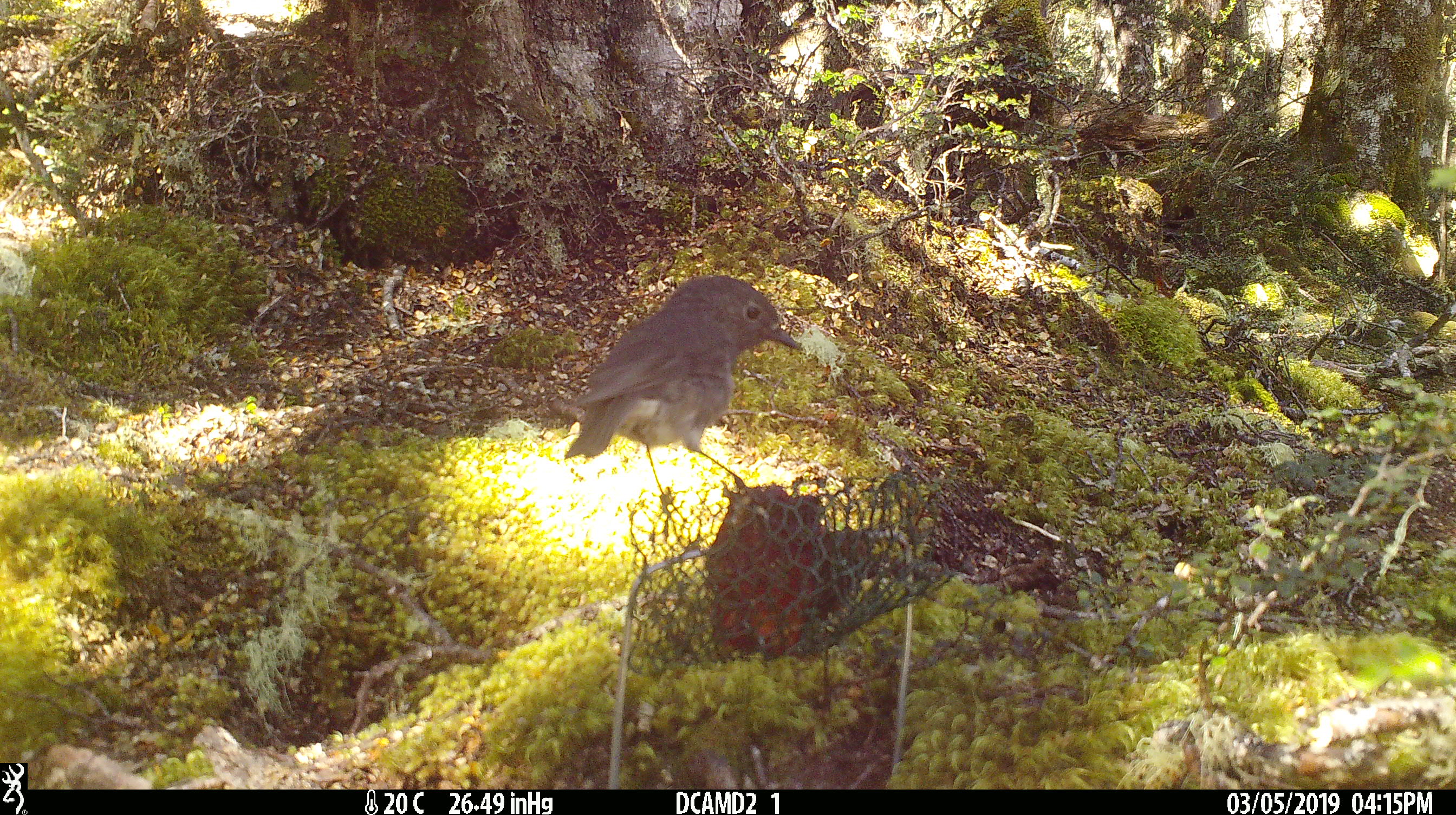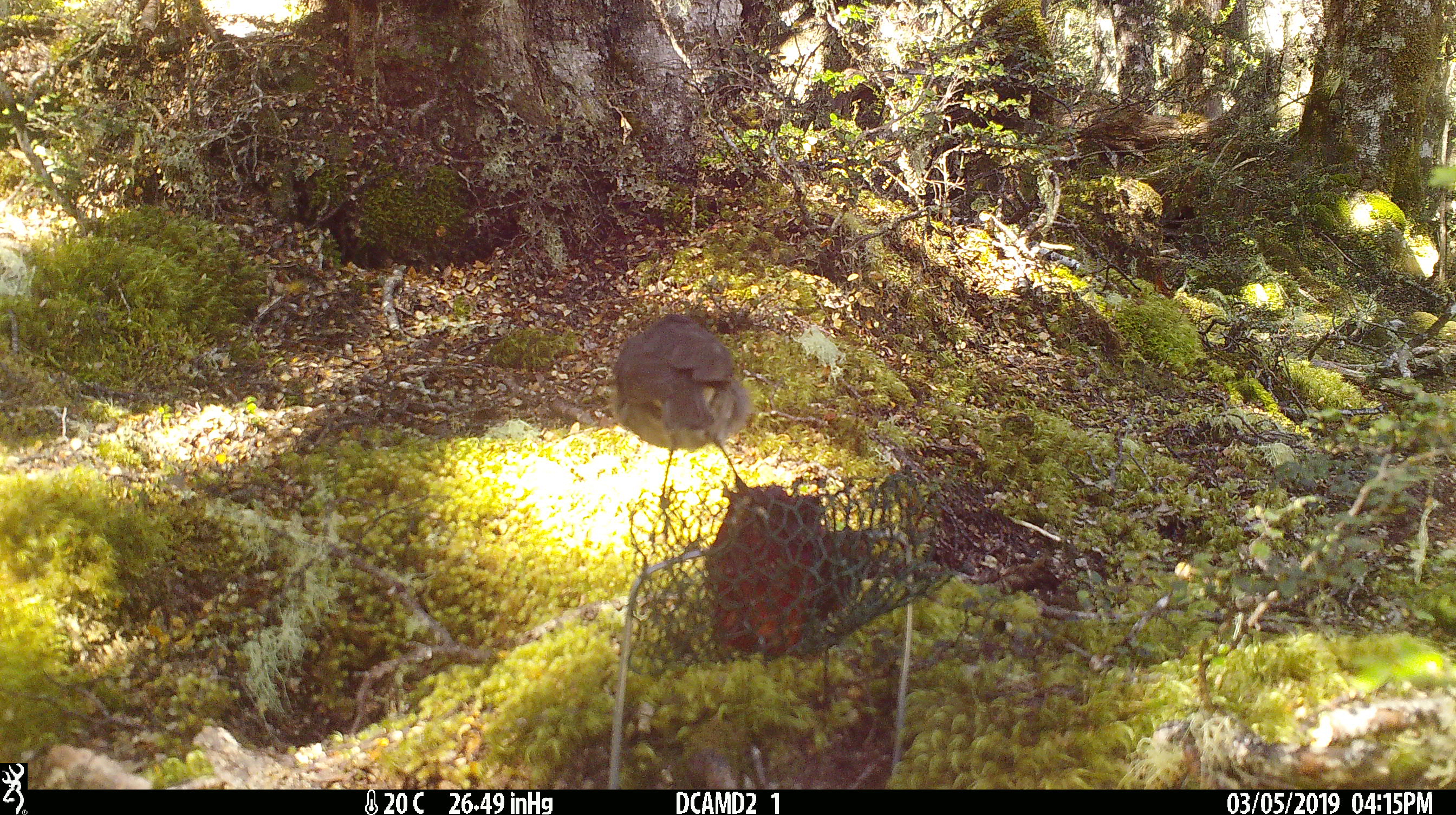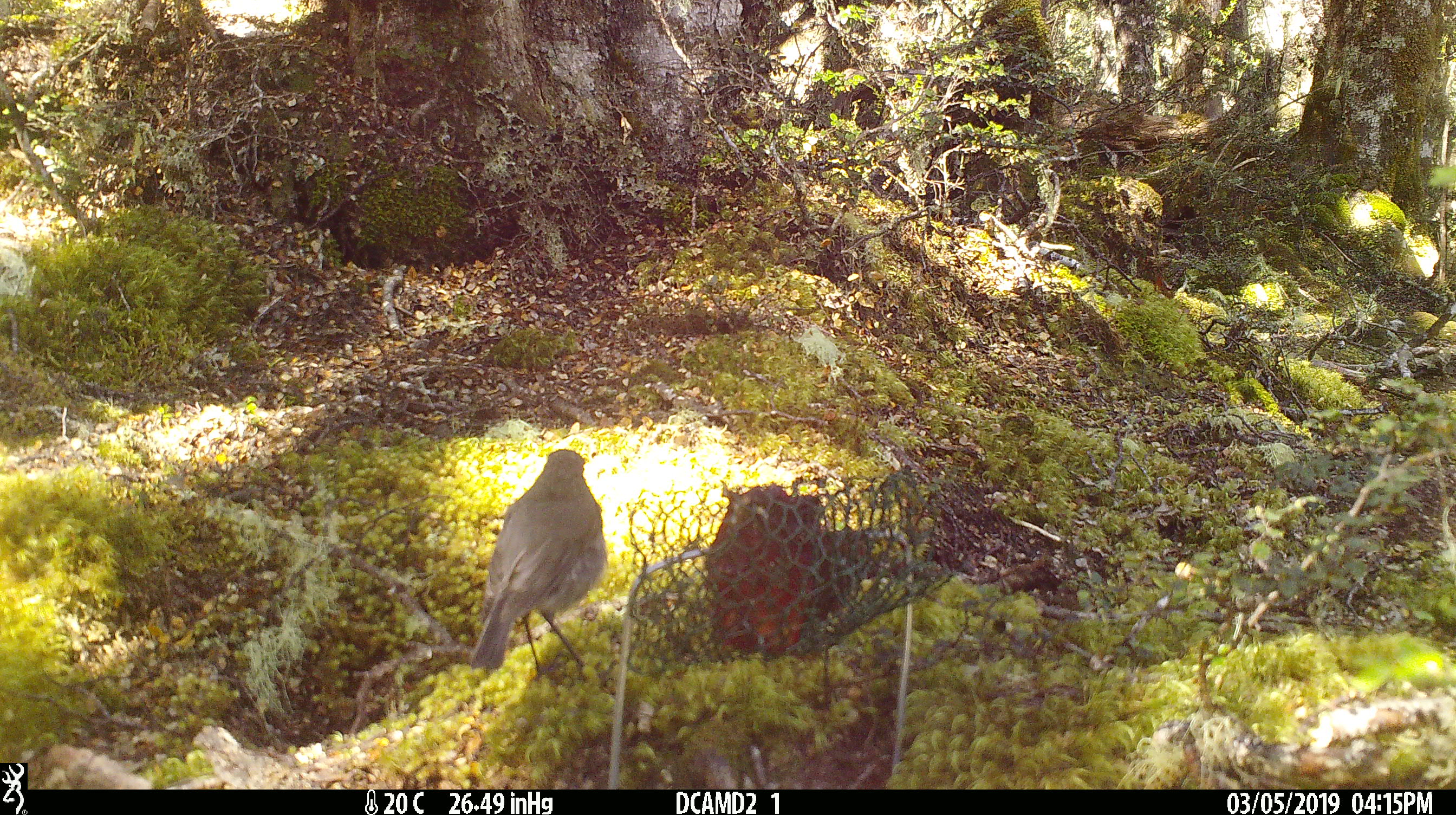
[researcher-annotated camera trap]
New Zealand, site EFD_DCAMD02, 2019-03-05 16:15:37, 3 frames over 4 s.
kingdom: Animalia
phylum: Chordata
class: Aves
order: Passeriformes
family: Petroicidae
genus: Petroica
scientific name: Petroica australis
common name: new zealand robin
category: robin